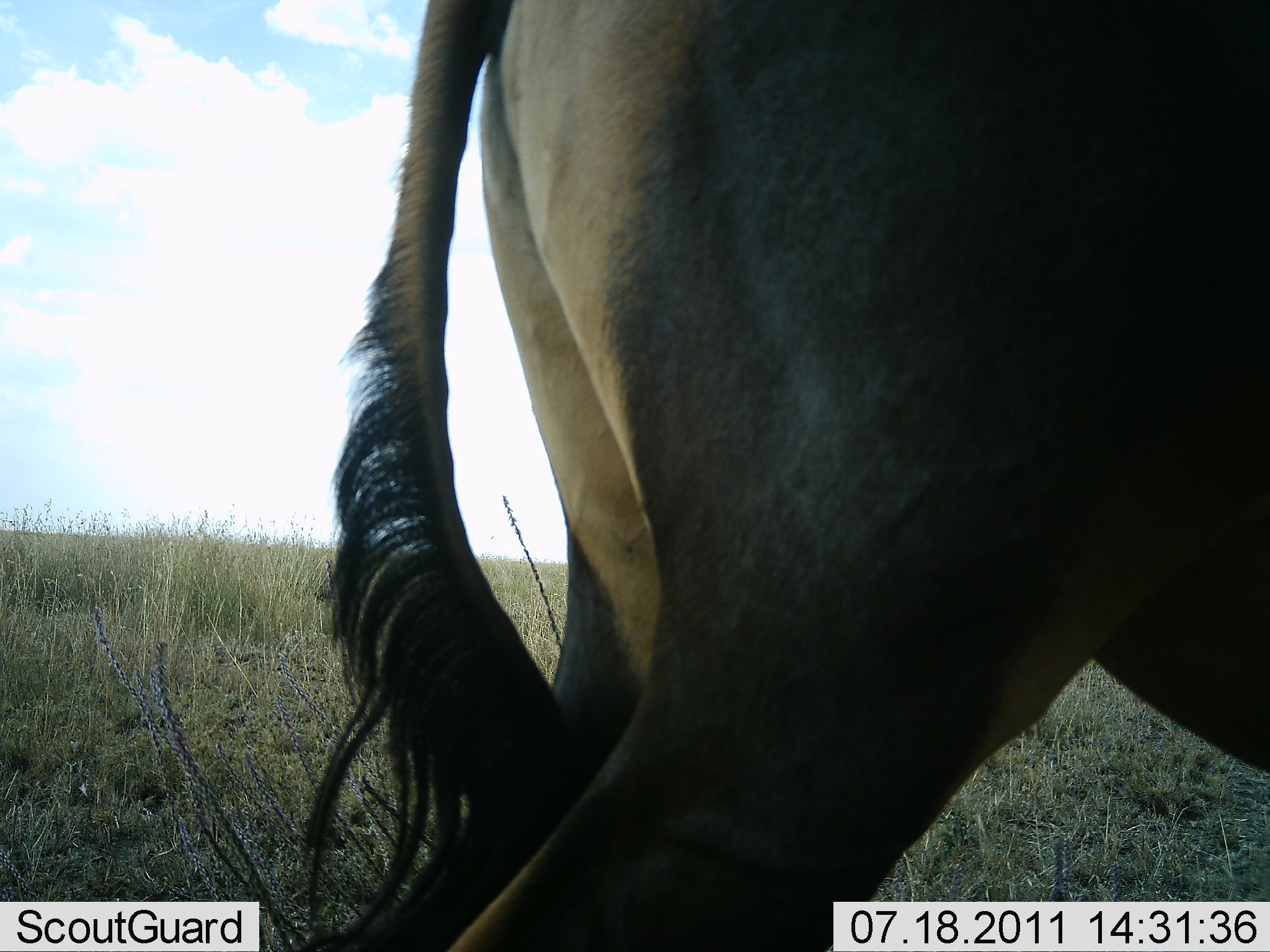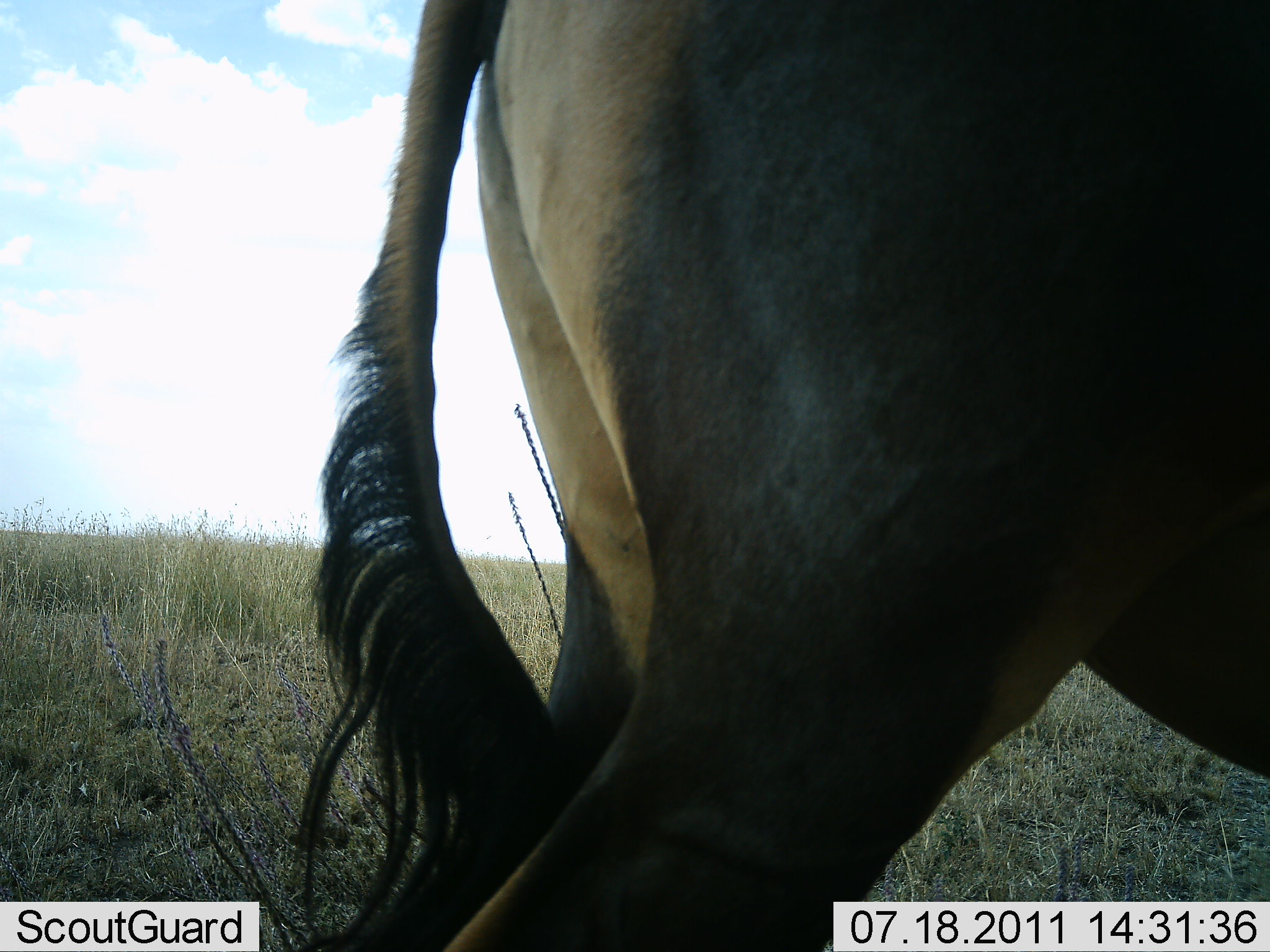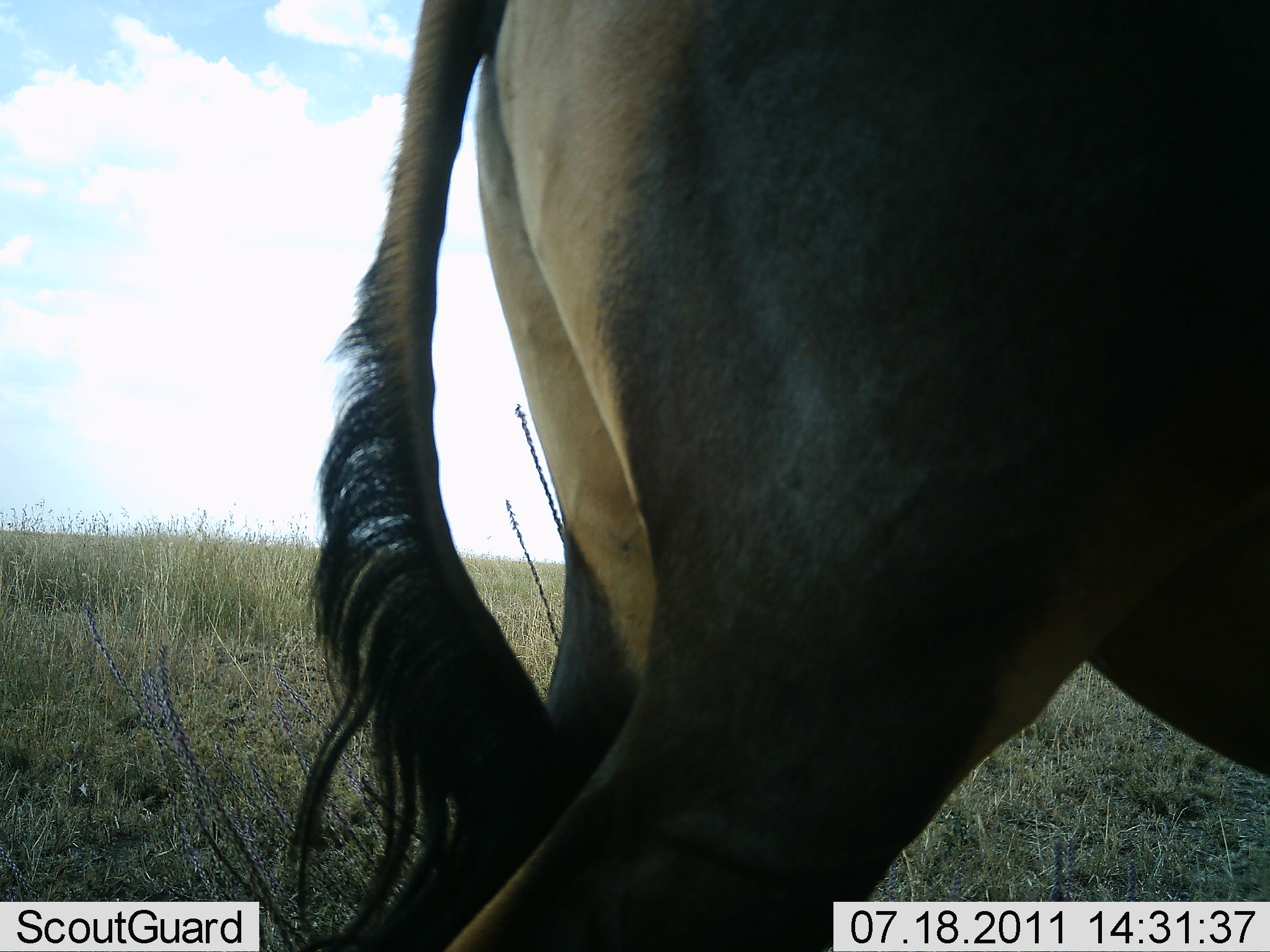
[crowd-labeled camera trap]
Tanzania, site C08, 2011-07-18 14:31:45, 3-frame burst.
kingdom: Animalia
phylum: Chordata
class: Mammalia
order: Artiodactyla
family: Bovidae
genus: Connochaetes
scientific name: Connochaetes taurinus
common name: blue wildebeest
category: wildebeest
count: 1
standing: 100%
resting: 0%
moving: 9%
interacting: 0%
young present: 0%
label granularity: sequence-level